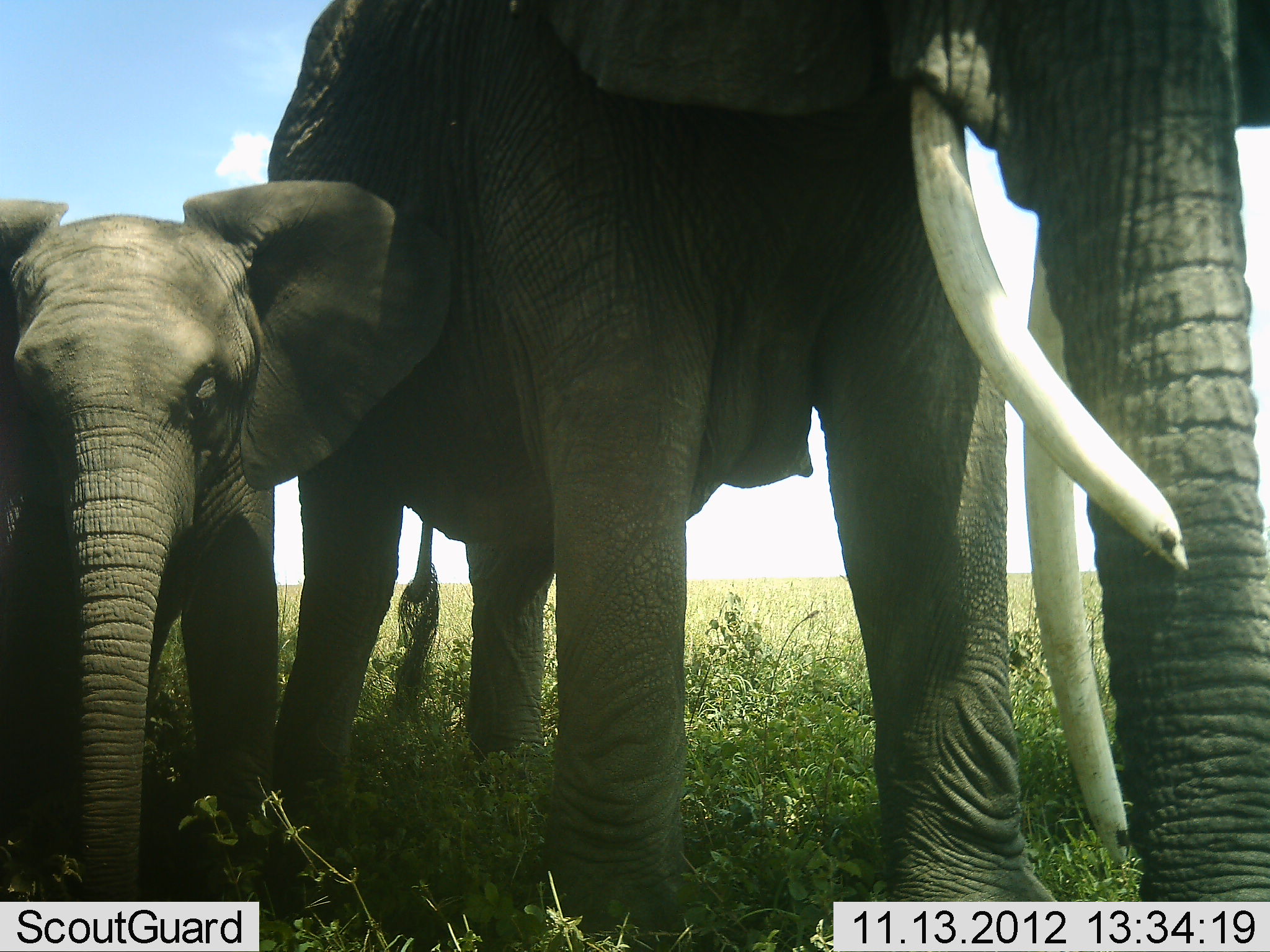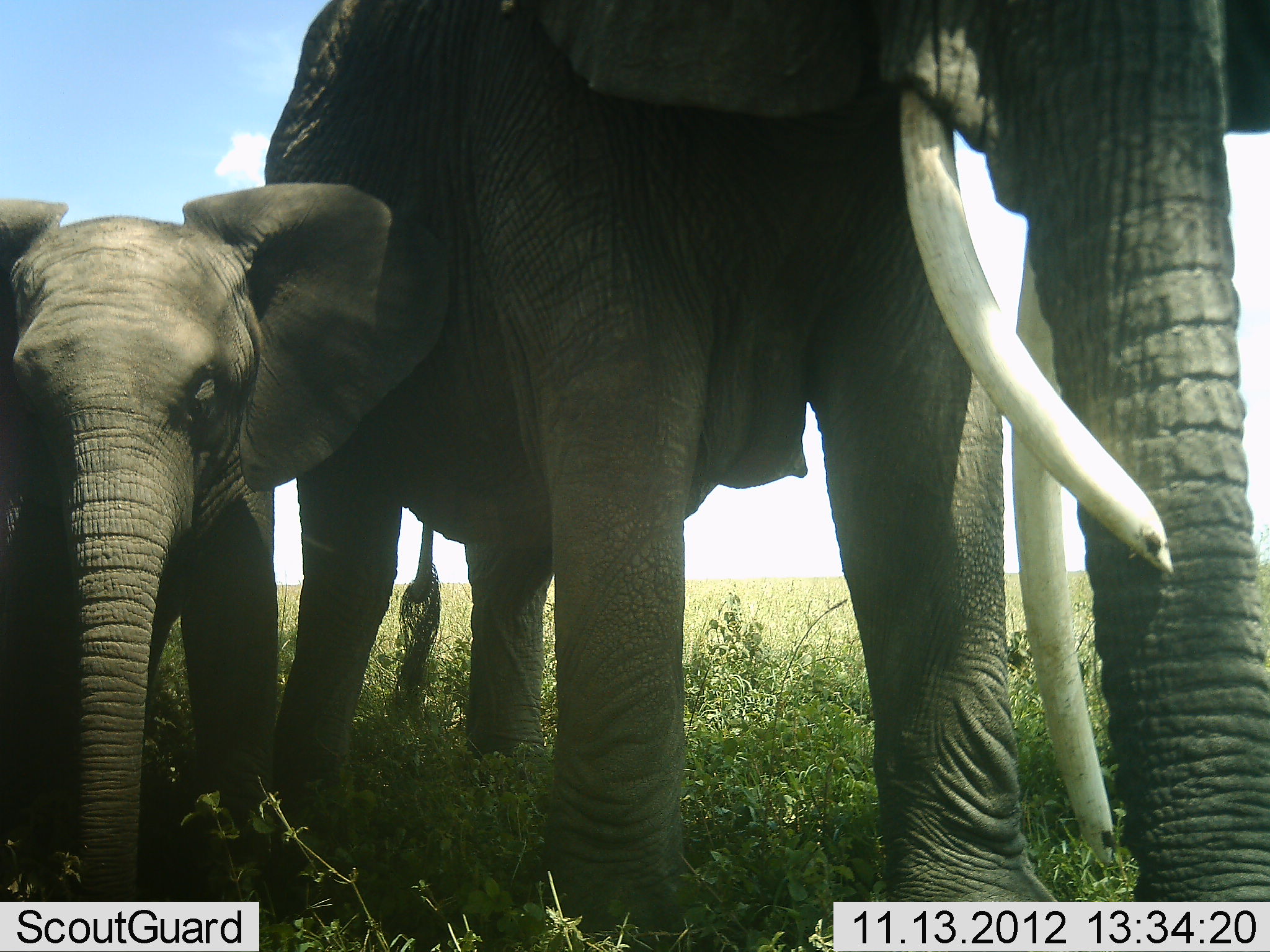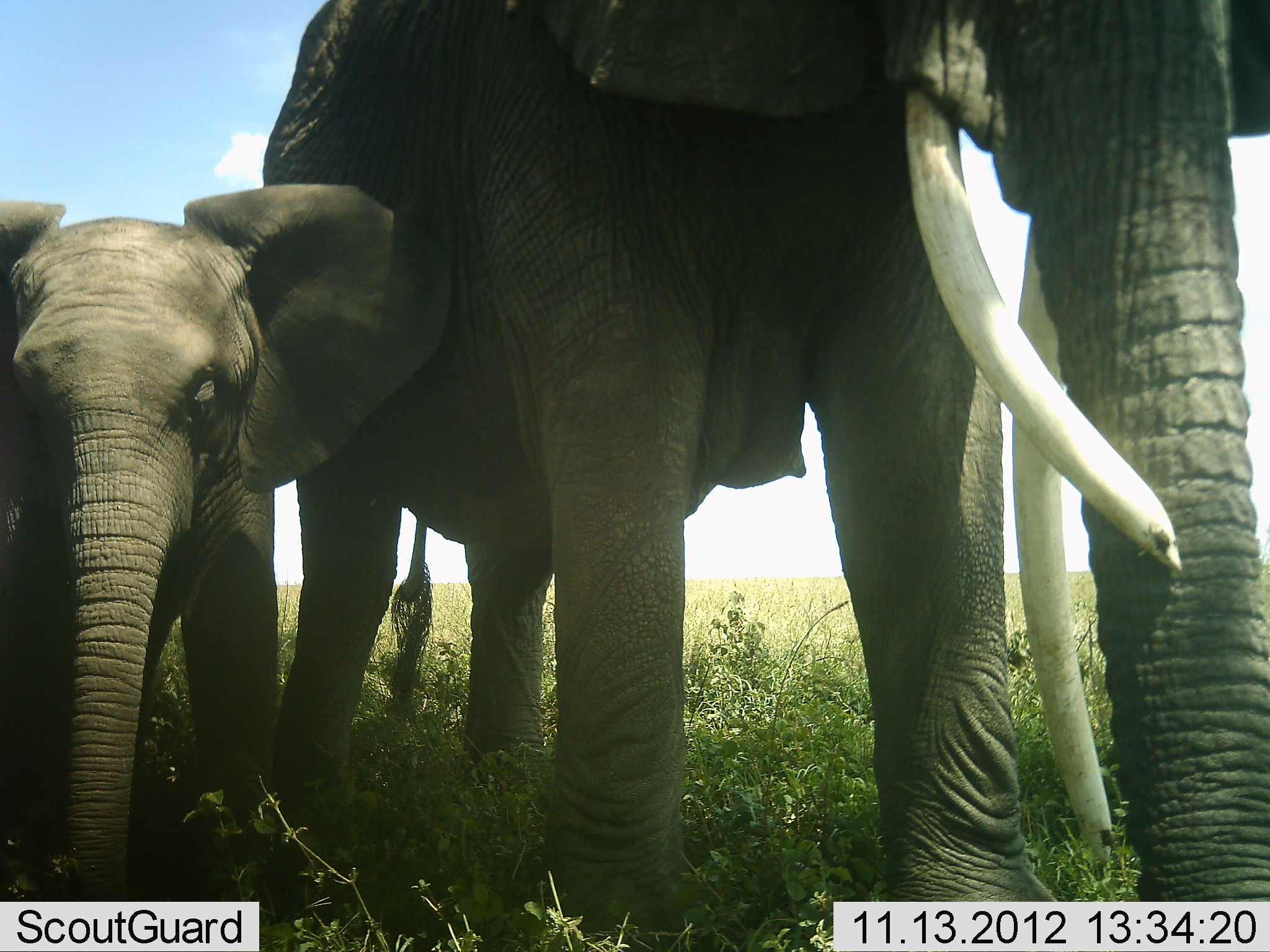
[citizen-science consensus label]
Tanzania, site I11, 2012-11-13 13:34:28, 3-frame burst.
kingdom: Animalia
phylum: Chordata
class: Mammalia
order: Proboscidea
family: Elephantidae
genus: Loxodonta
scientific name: Loxodonta africana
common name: african bush elephant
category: elephant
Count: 2.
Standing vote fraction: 91%.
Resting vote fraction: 0%.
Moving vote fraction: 9%.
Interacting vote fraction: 0%.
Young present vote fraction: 73%.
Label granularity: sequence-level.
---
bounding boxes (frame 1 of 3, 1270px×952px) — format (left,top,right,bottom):
animal: (262,1,1269,952); (1,177,460,952)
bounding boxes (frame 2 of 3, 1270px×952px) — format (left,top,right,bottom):
animal: (264,1,1270,952); (1,181,459,952)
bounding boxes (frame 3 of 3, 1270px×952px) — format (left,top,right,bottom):
animal: (265,2,1269,952); (0,184,463,952)